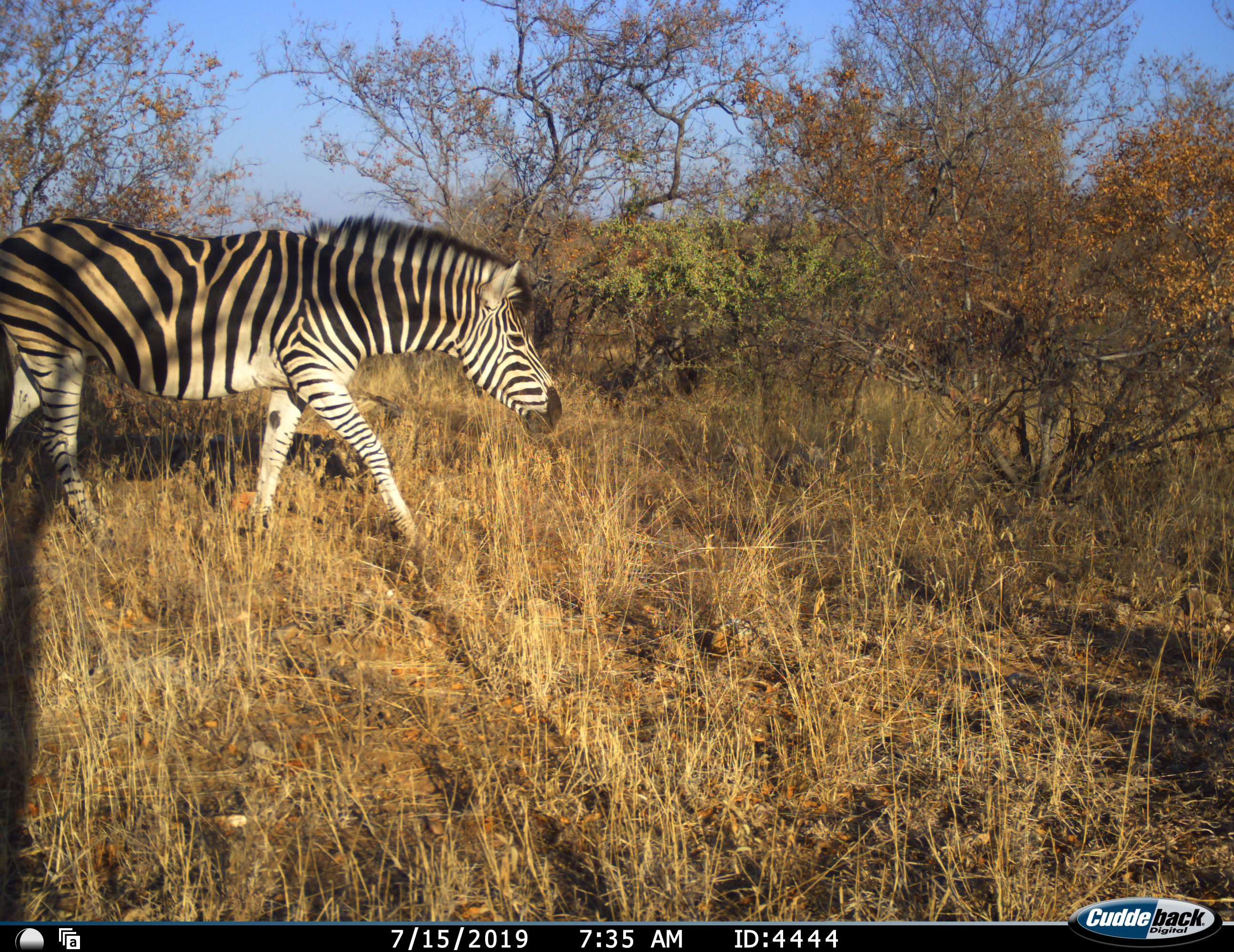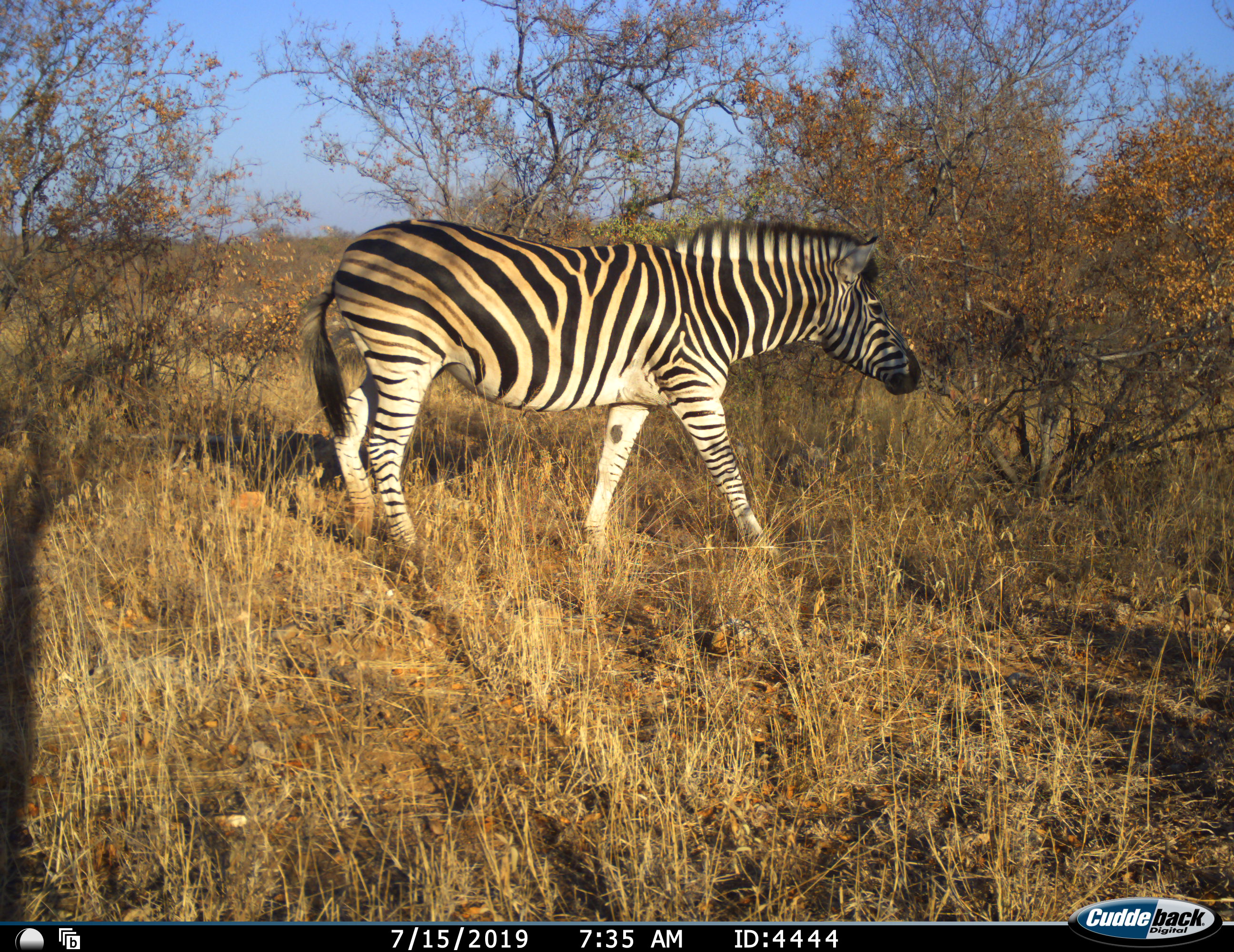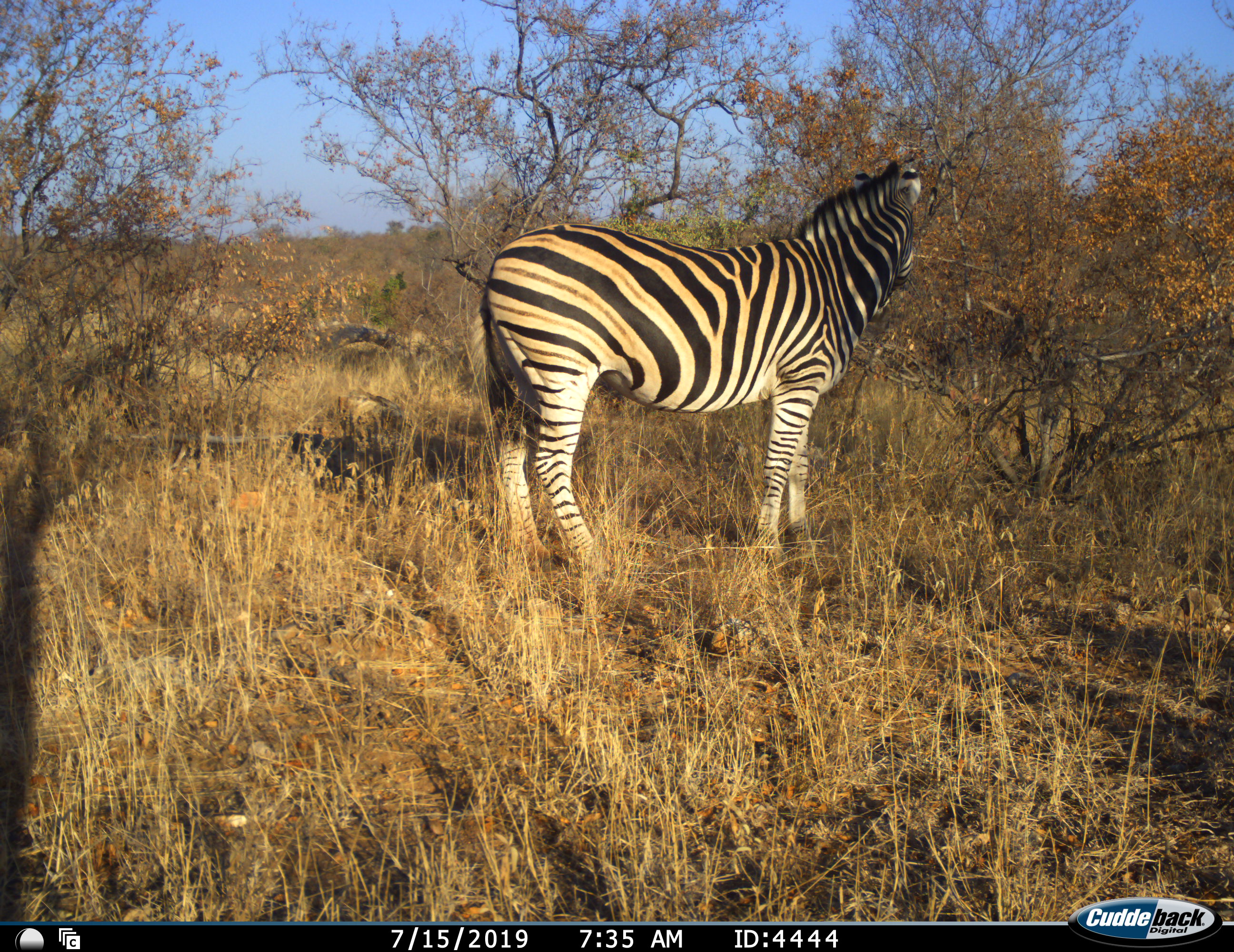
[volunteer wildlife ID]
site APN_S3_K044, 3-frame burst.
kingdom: Animalia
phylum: Chordata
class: Mammalia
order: Perissodactyla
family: Equidae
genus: Equus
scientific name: Equus quagga burchellii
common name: burchell's zebra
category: zebraburchells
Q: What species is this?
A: Zebraburchells (burchell's zebra) (Equus quagga burchellii).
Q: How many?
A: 1.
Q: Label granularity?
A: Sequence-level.